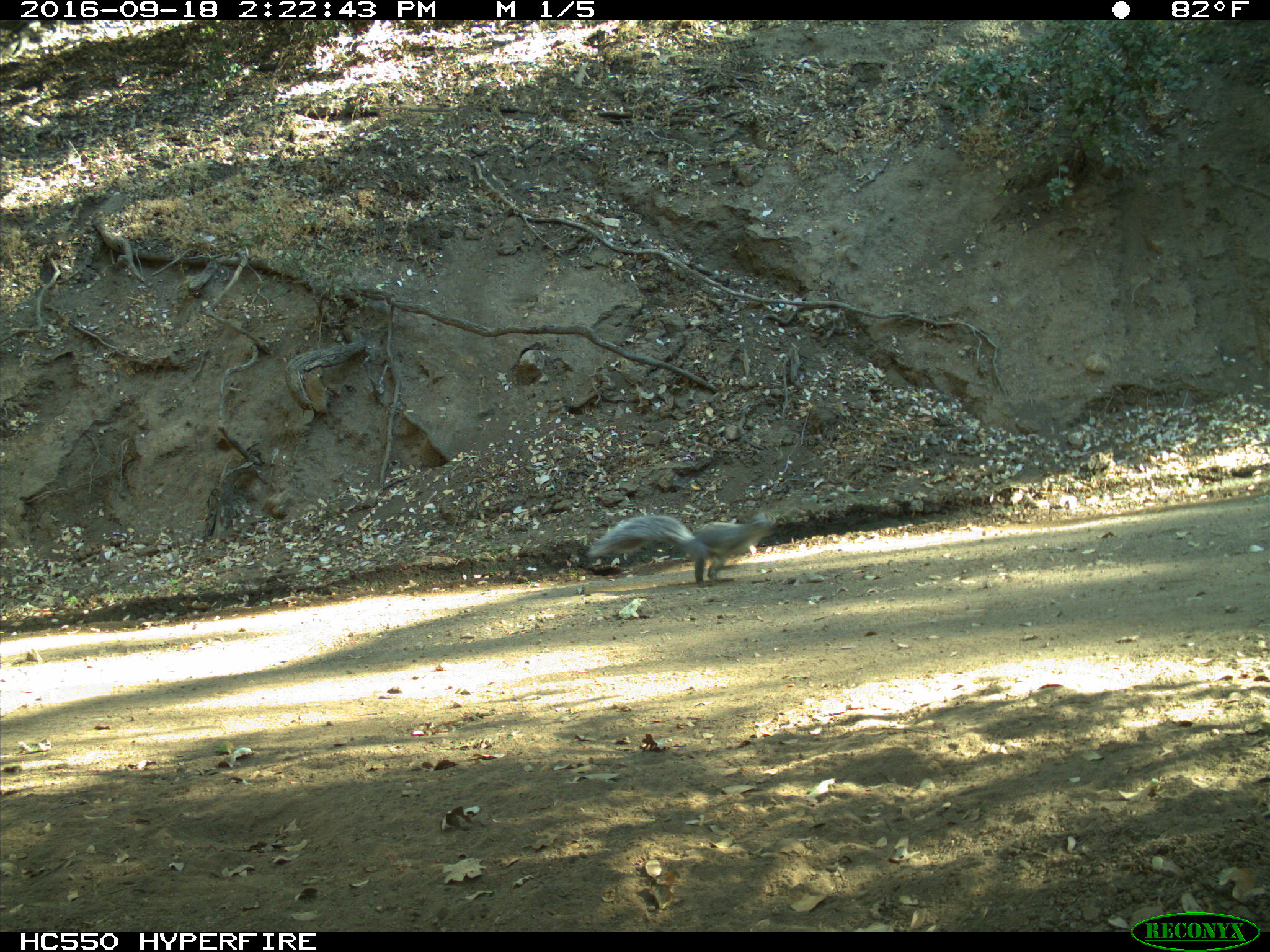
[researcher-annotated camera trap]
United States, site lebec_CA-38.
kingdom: Animalia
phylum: Chordata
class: Mammalia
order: Rodentia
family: Sciuridae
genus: Sciurus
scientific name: Sciurus carolinensis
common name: eastern gray squirrel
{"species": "Sciurus carolinensis (eastern gray squirrel)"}